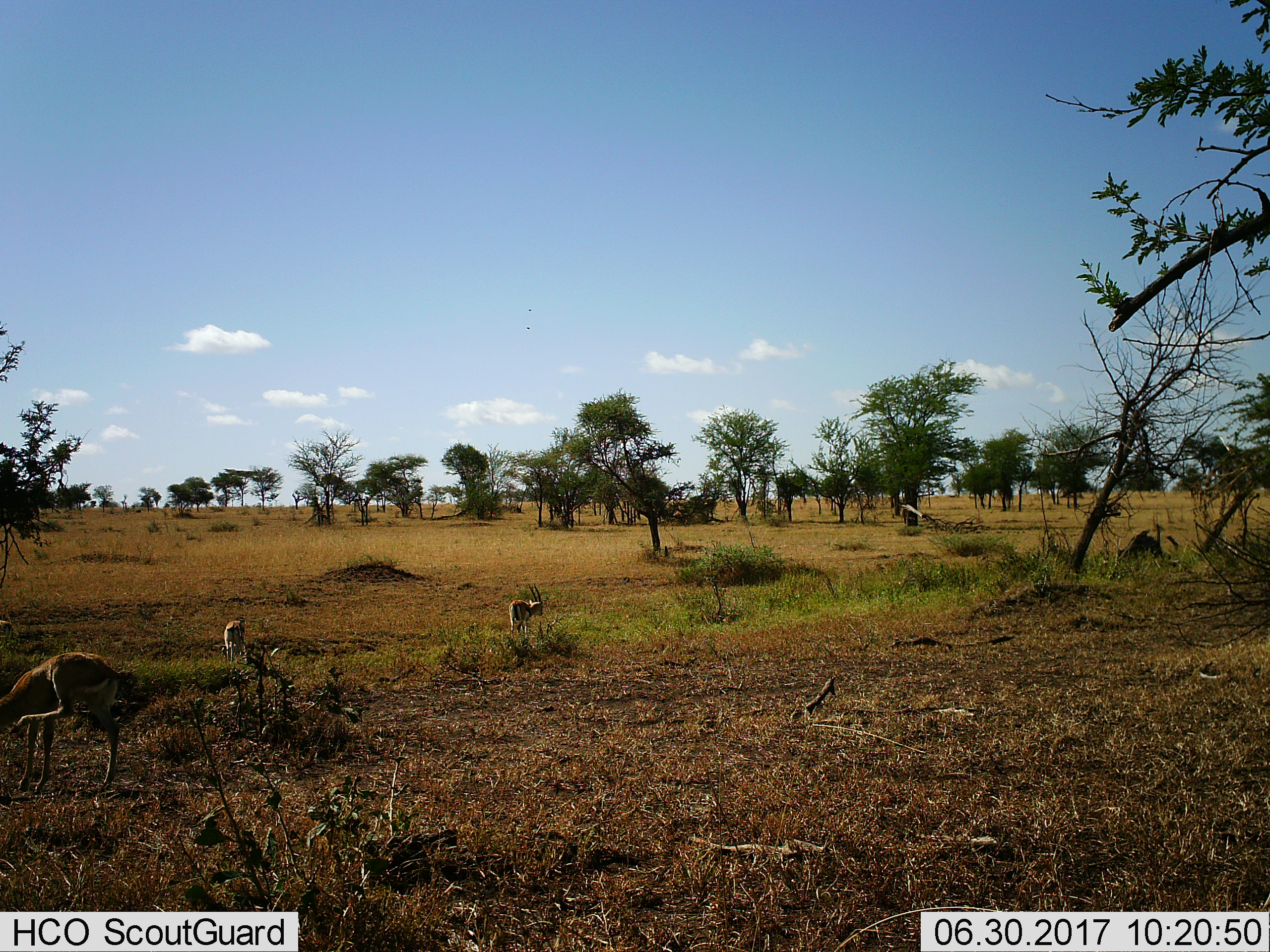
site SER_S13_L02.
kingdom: Animalia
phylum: Chordata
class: Mammalia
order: Artiodactyla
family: Bovidae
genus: Eudorcas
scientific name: Eudorcas thomsonii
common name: thomson's gazelle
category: gazellethomsons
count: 3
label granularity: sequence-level